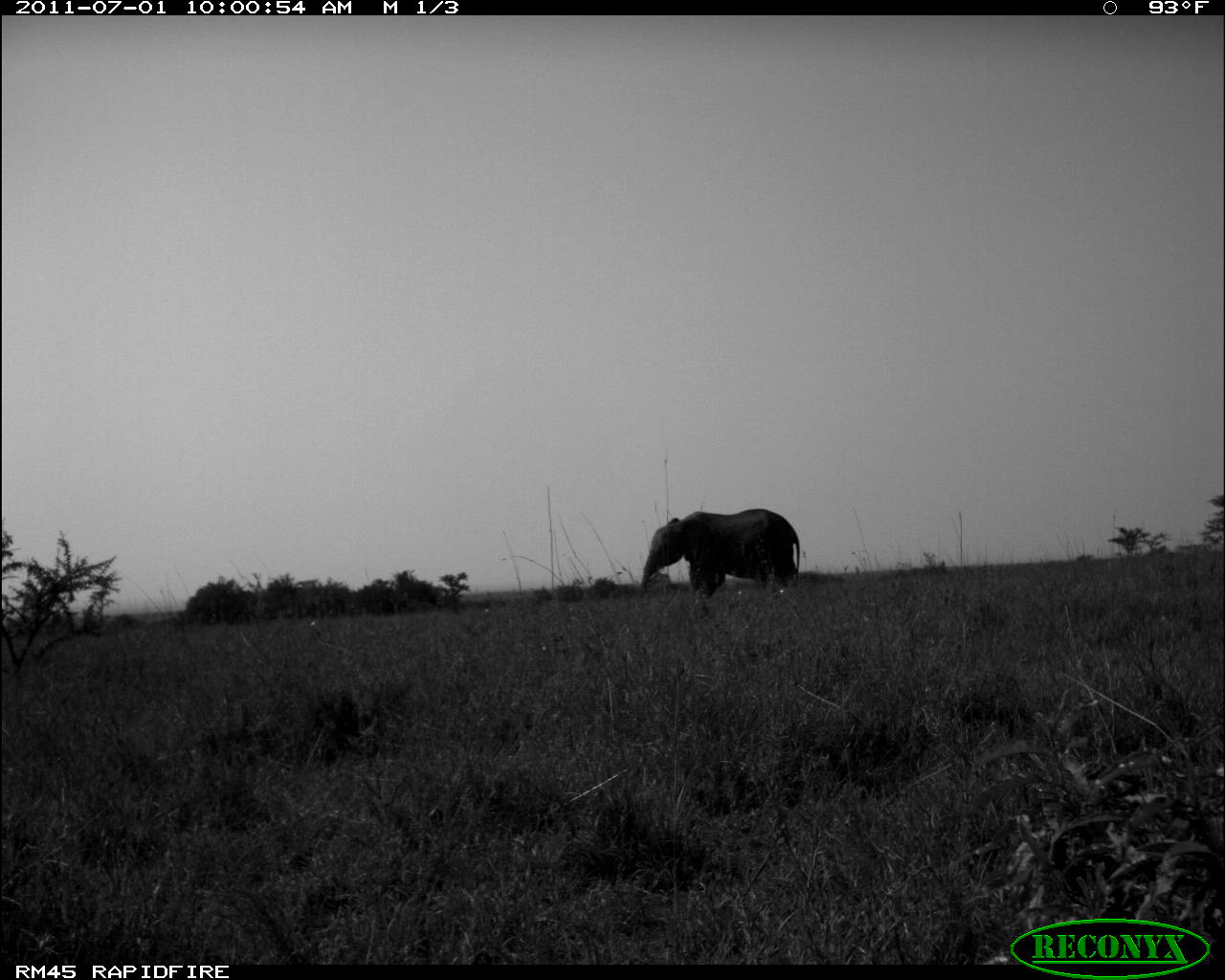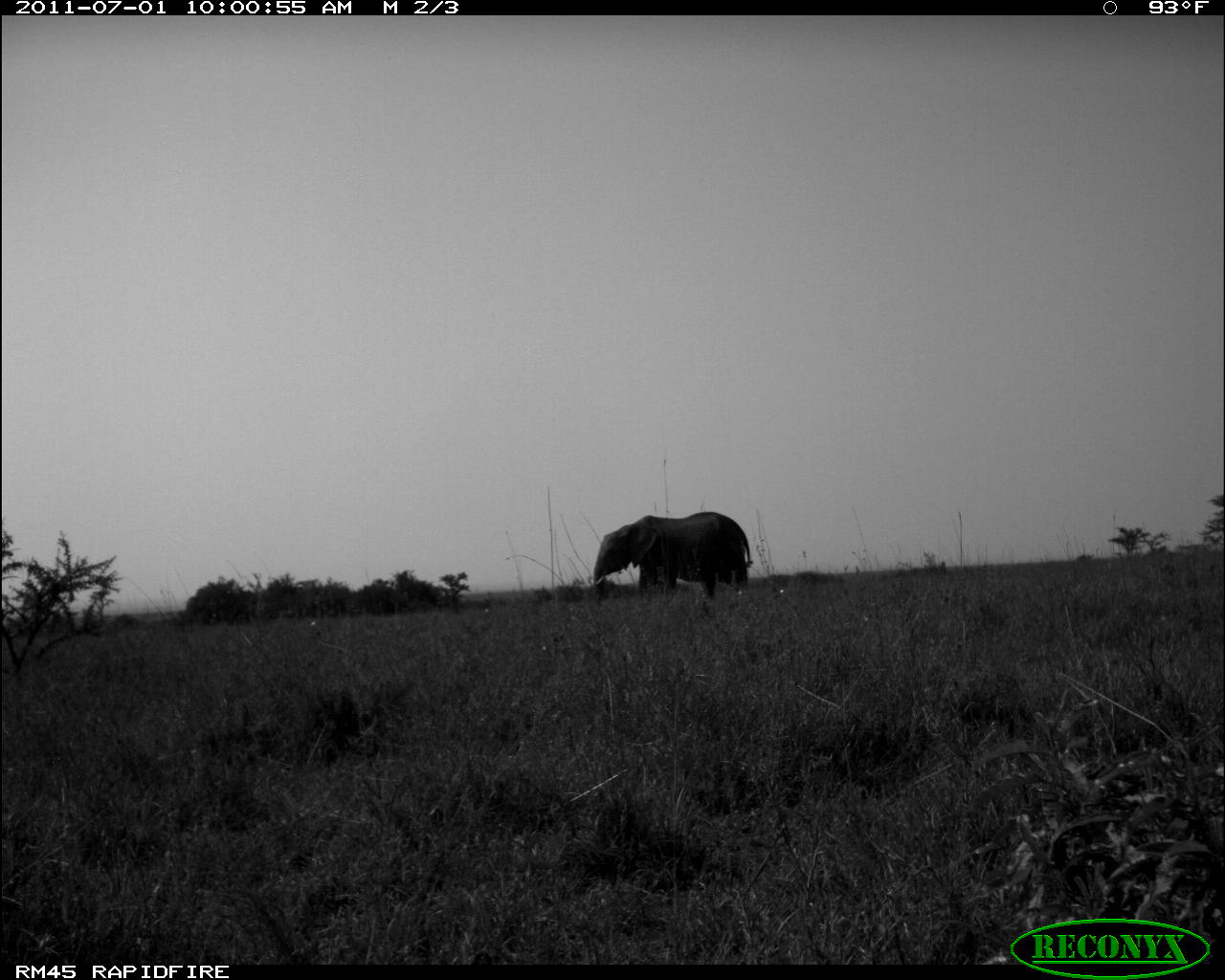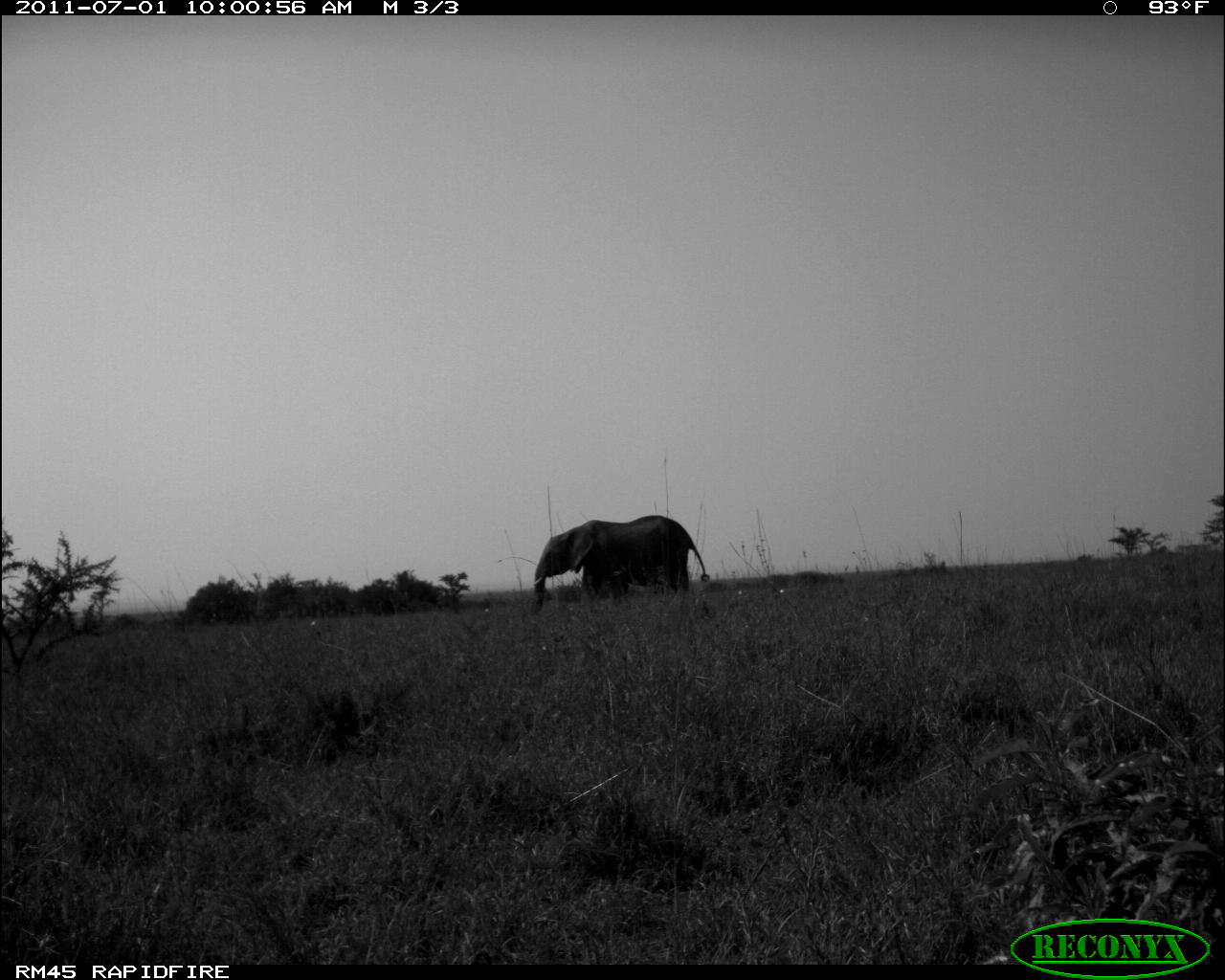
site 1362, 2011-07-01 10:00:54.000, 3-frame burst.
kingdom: Animalia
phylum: Chordata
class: Mammalia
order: Proboscidea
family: Elephantidae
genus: Loxodonta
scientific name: Loxodonta africana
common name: african bush elephant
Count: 1.